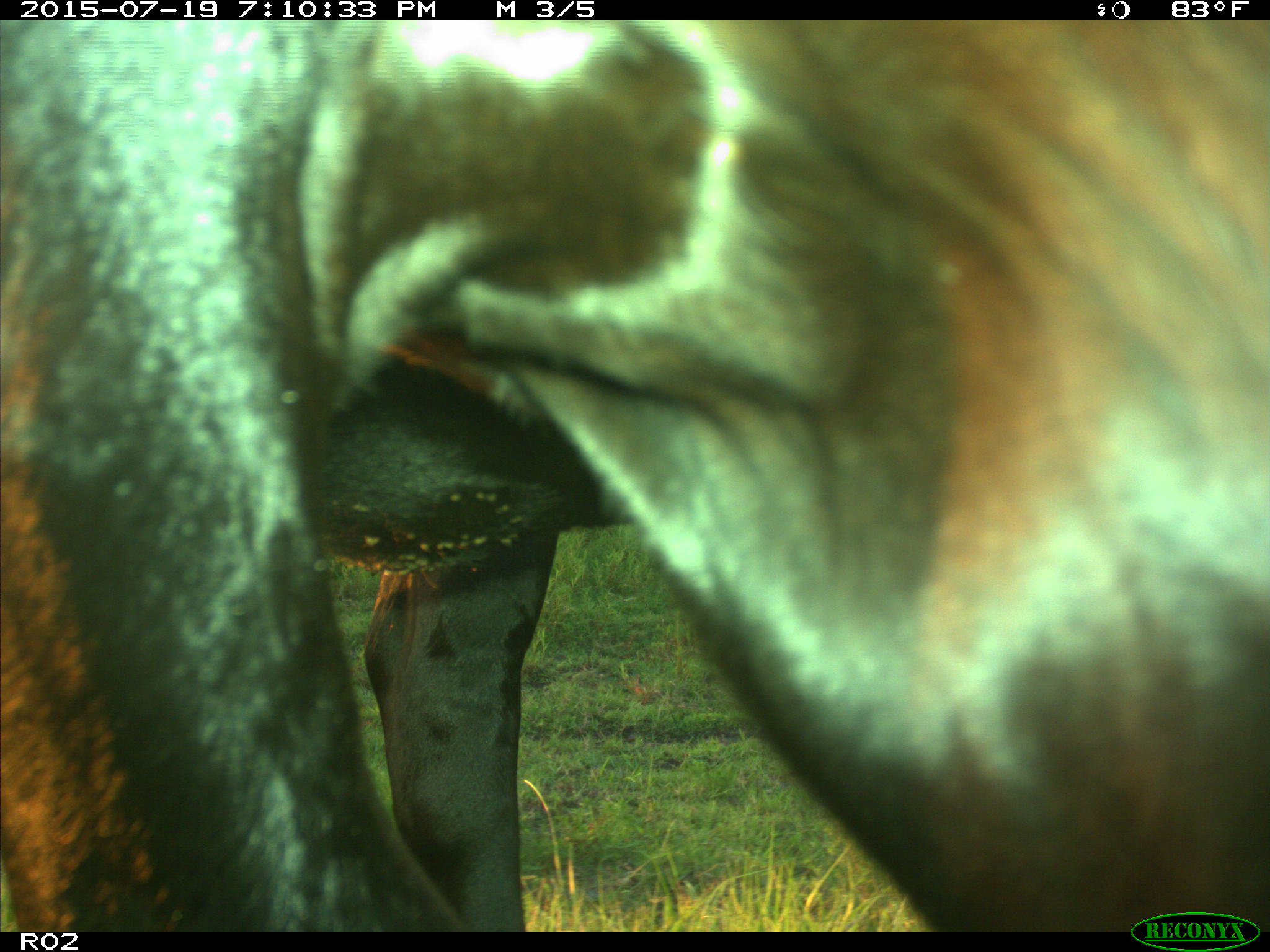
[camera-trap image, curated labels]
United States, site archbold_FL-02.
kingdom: Animalia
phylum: Chordata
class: Mammalia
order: Artiodactyla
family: Bovidae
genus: Bos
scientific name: Bos taurus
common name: domestic cow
Bos taurus (domestic cow).